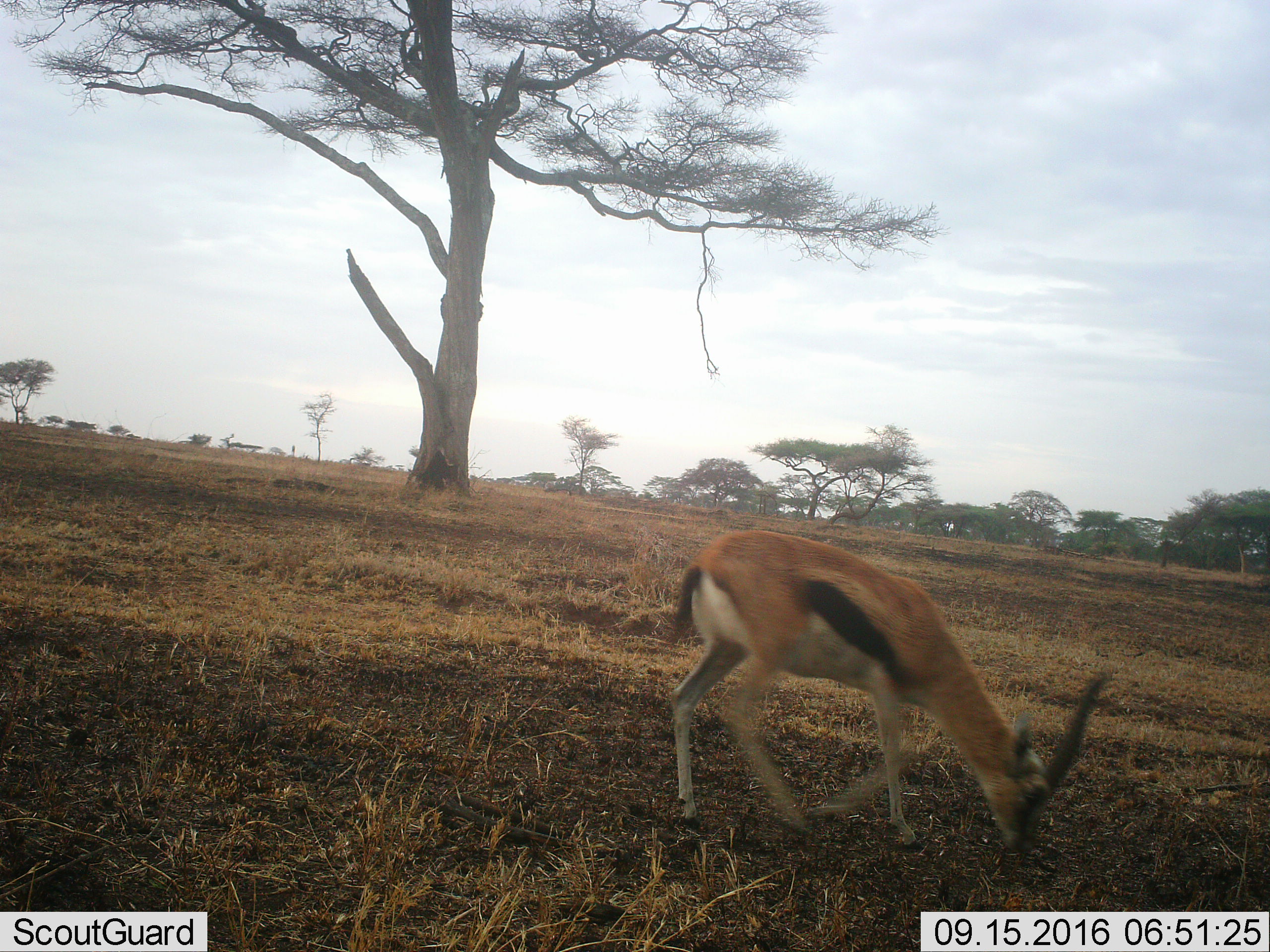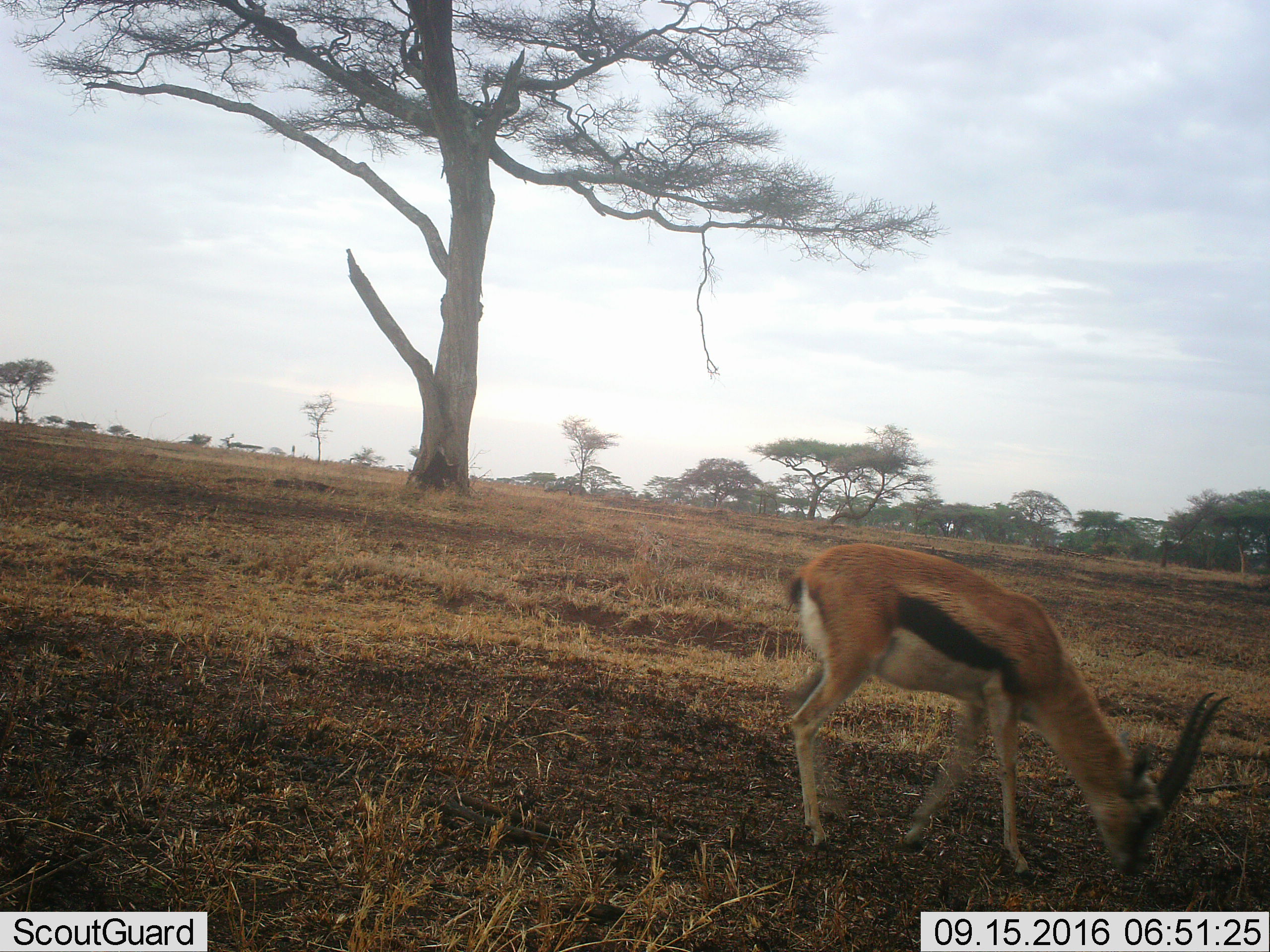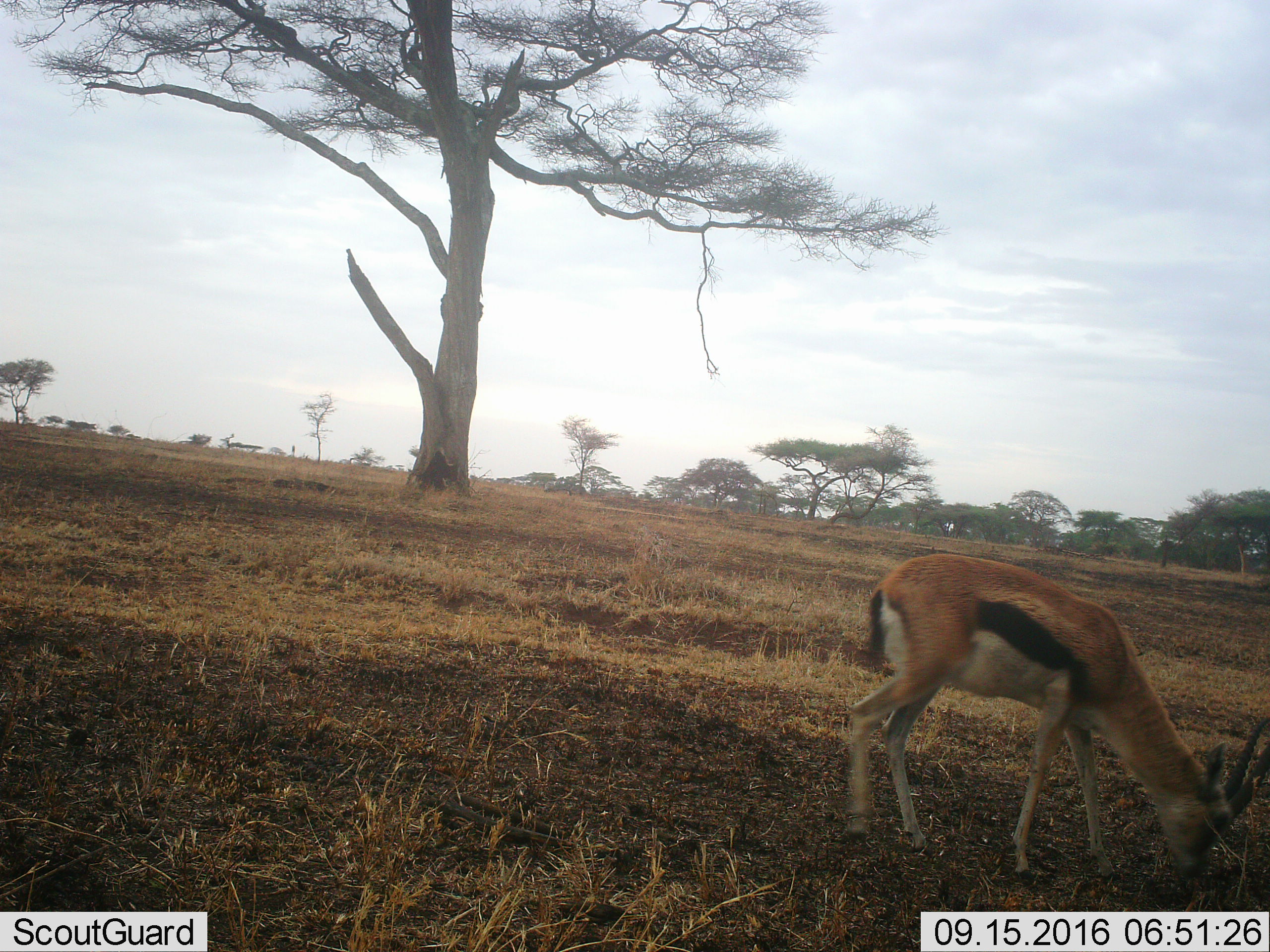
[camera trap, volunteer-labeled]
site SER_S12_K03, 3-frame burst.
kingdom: Animalia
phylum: Chordata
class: Mammalia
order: Artiodactyla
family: Bovidae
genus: Eudorcas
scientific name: Eudorcas thomsonii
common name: thomson's gazelle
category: gazellethomsons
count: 1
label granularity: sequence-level